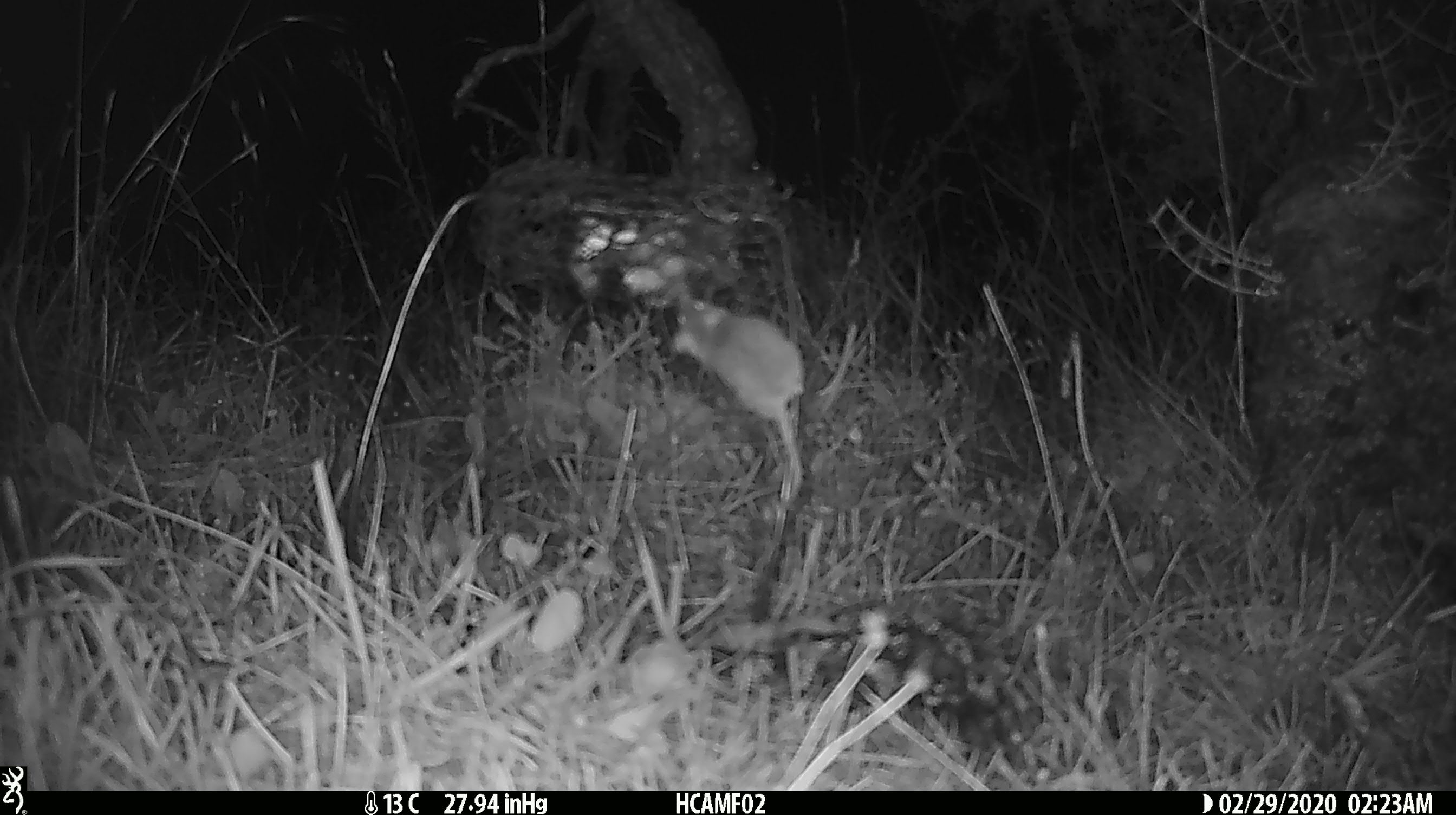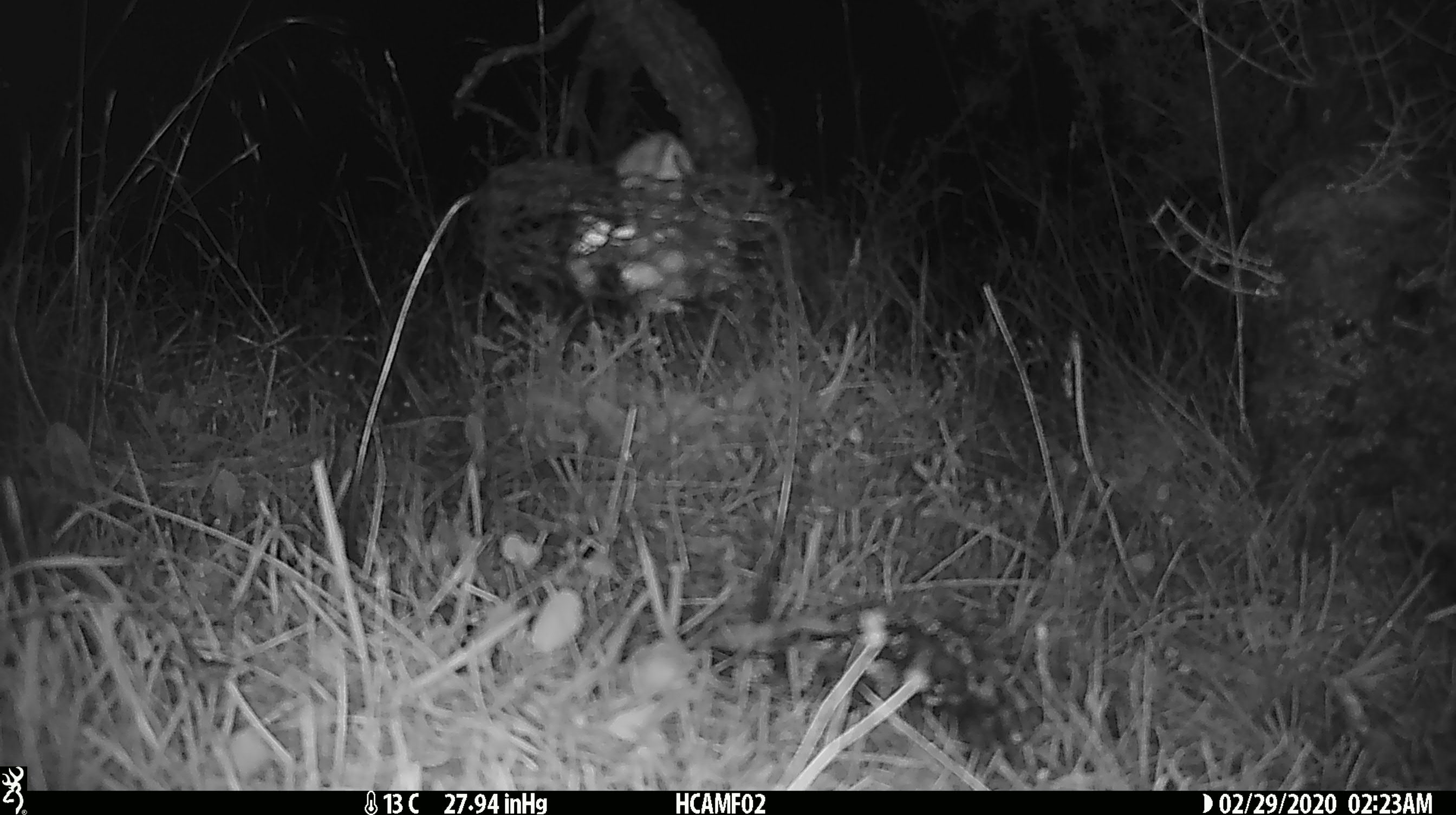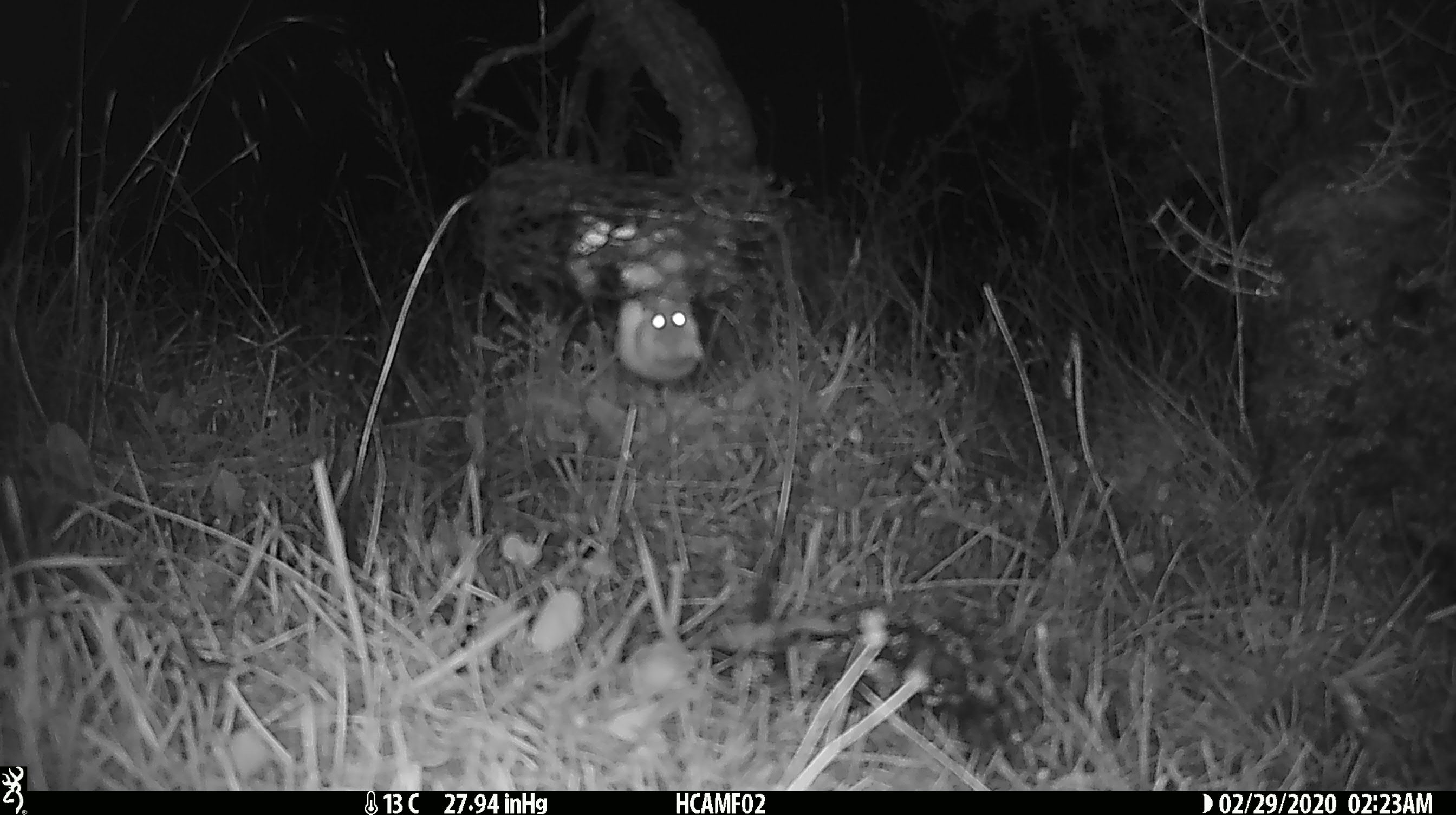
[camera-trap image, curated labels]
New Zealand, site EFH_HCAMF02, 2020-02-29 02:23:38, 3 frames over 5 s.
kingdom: Animalia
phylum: Chordata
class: Mammalia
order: Rodentia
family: Muridae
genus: Mus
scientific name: Mus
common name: mouse